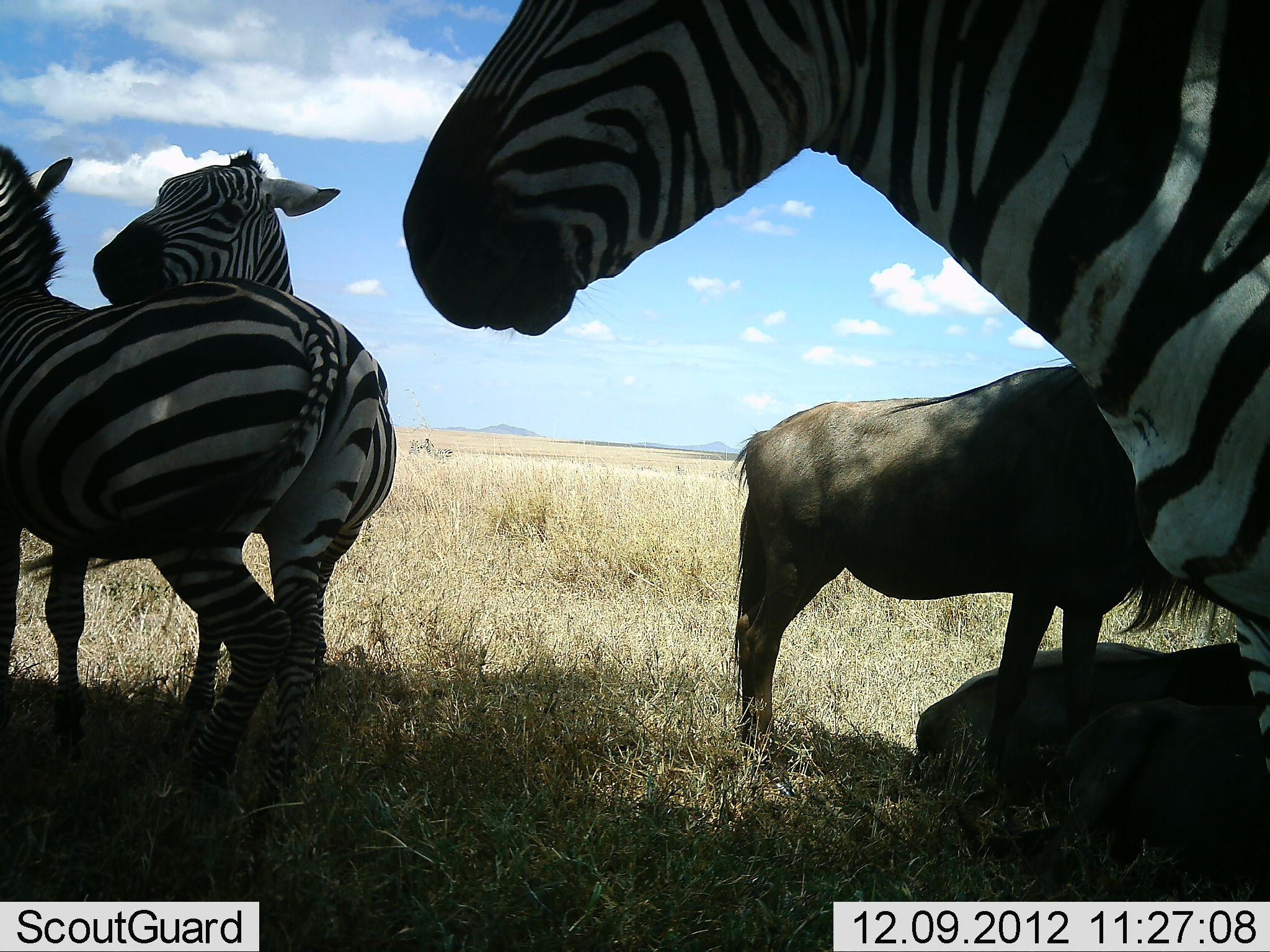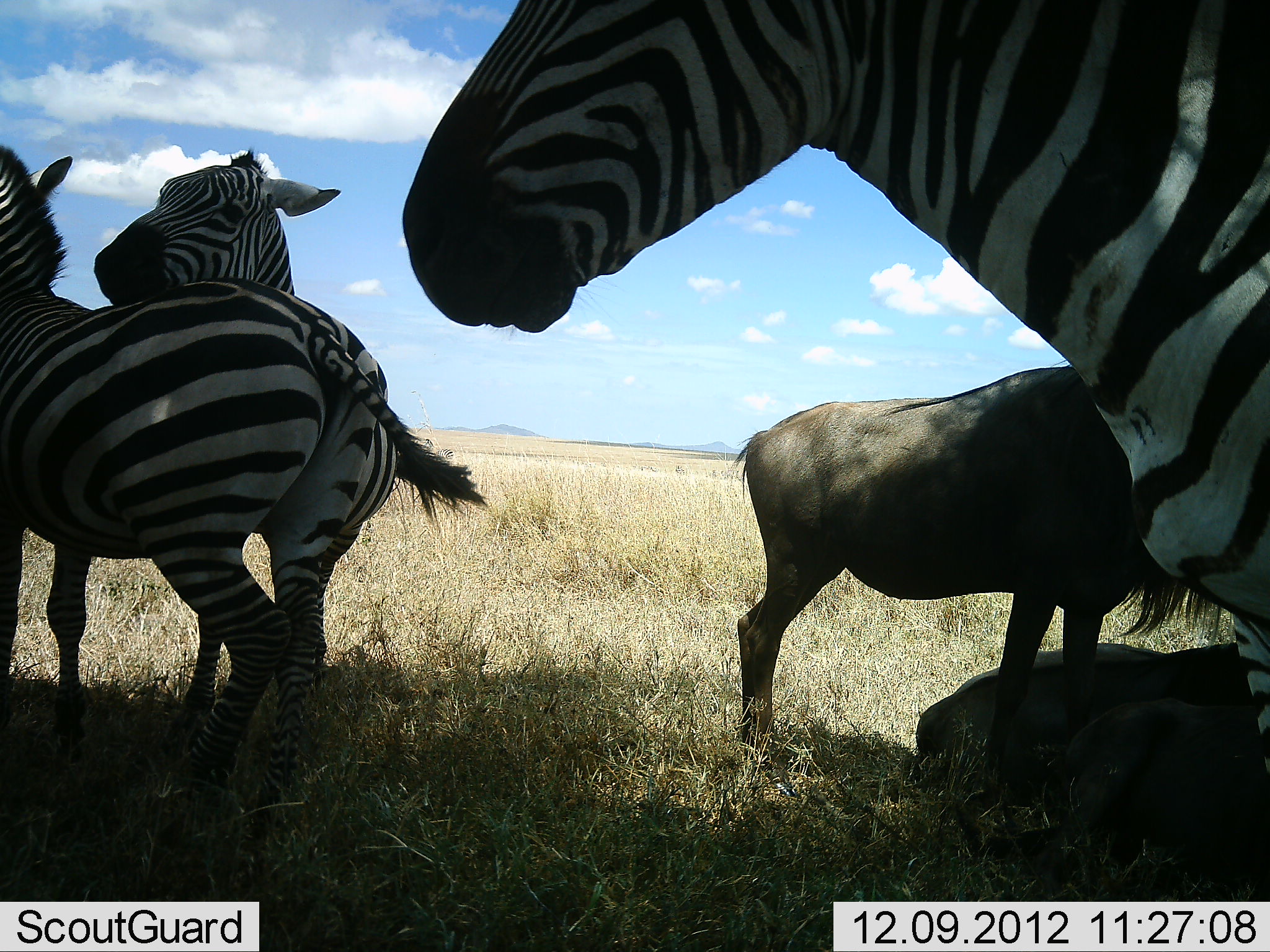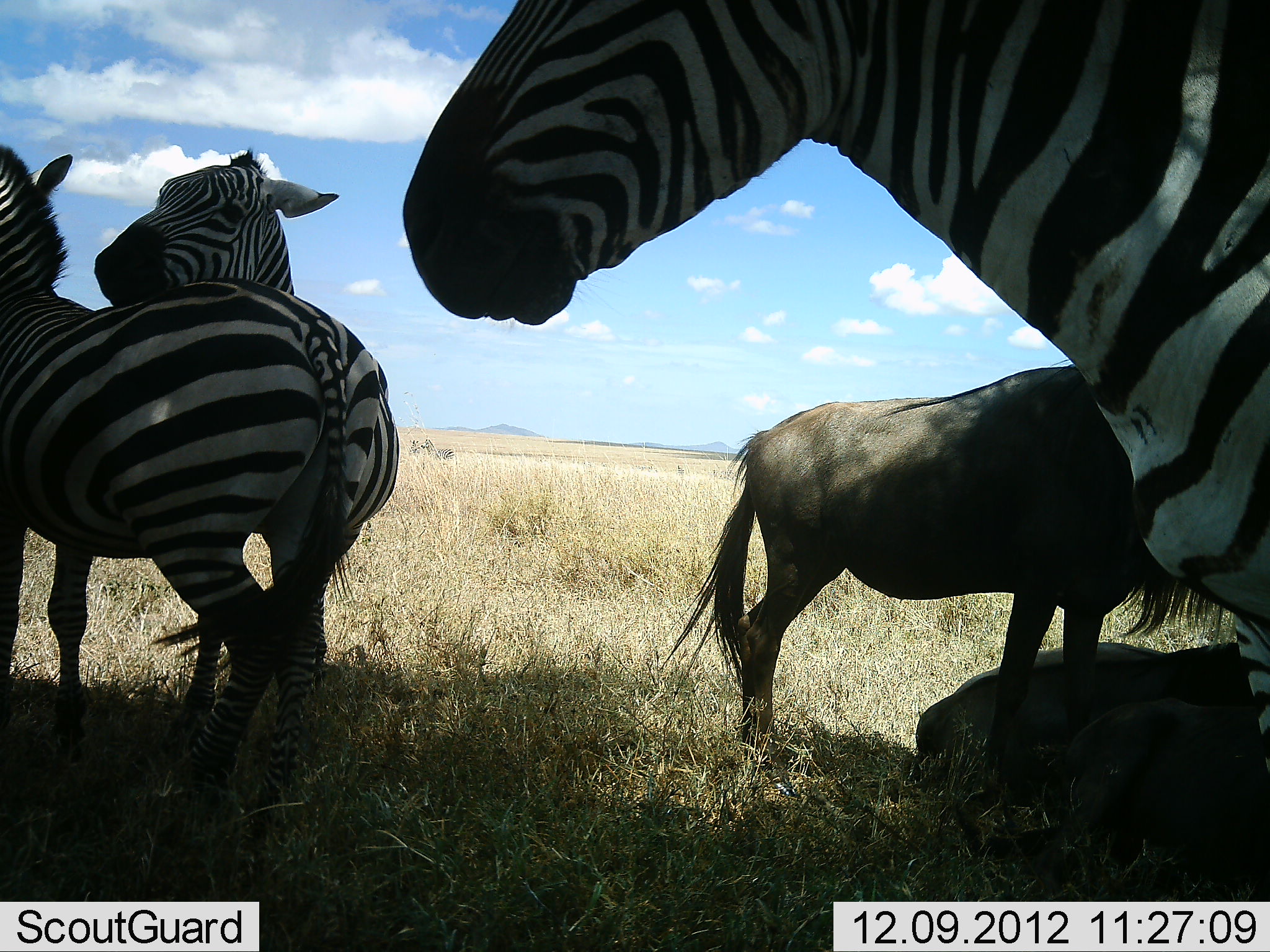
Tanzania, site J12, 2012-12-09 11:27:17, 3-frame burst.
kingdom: Animalia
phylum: Chordata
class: Mammalia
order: Artiodactyla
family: Bovidae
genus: Connochaetes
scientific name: Connochaetes taurinus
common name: blue wildebeest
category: wildebeest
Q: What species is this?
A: Wildebeest (blue wildebeest) (Connochaetes taurinus).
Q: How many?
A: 3.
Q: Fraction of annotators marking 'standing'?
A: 70%.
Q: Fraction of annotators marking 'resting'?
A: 100%.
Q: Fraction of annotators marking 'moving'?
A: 0%.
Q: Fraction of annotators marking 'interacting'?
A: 0%.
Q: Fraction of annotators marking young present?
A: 0%.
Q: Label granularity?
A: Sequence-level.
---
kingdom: Animalia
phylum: Chordata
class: Mammalia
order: Perissodactyla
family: Equidae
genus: Equus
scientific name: Equus quagga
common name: plains zebra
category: zebra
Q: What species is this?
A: Zebra (plains zebra) (Equus quagga).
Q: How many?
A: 3.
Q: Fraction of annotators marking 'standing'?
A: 75%.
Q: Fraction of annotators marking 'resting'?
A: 25%.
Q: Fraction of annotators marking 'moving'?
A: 0%.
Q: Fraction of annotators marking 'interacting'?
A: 42%.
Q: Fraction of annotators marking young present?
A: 0%.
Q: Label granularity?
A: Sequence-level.